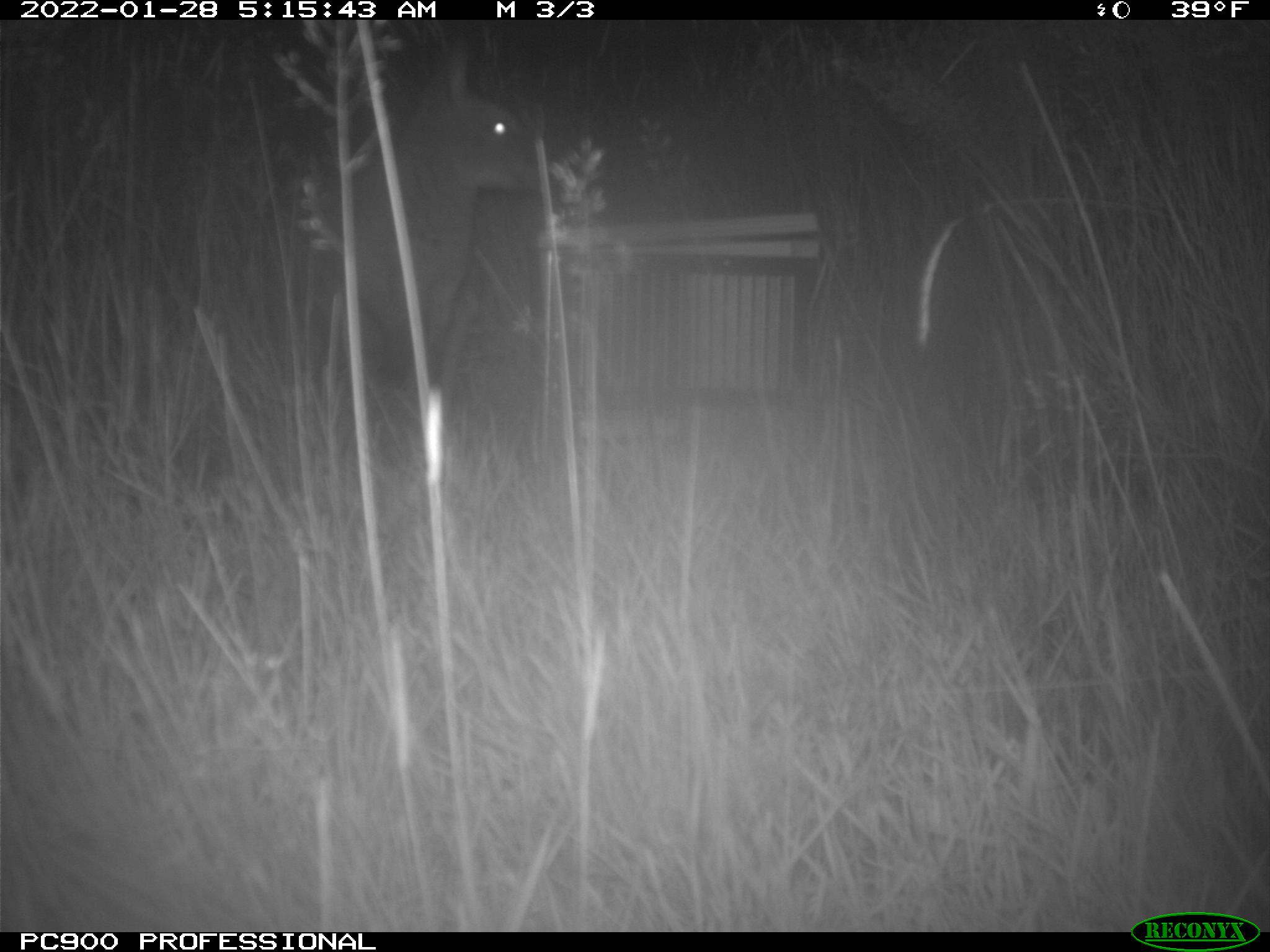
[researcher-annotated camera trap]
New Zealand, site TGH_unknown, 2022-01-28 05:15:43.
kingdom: Animalia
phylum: Chordata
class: Mammalia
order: Diprotodontia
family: Macropodidae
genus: Notamacropus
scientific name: Notamacropus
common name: wallaby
Wallaby (Notamacropus).